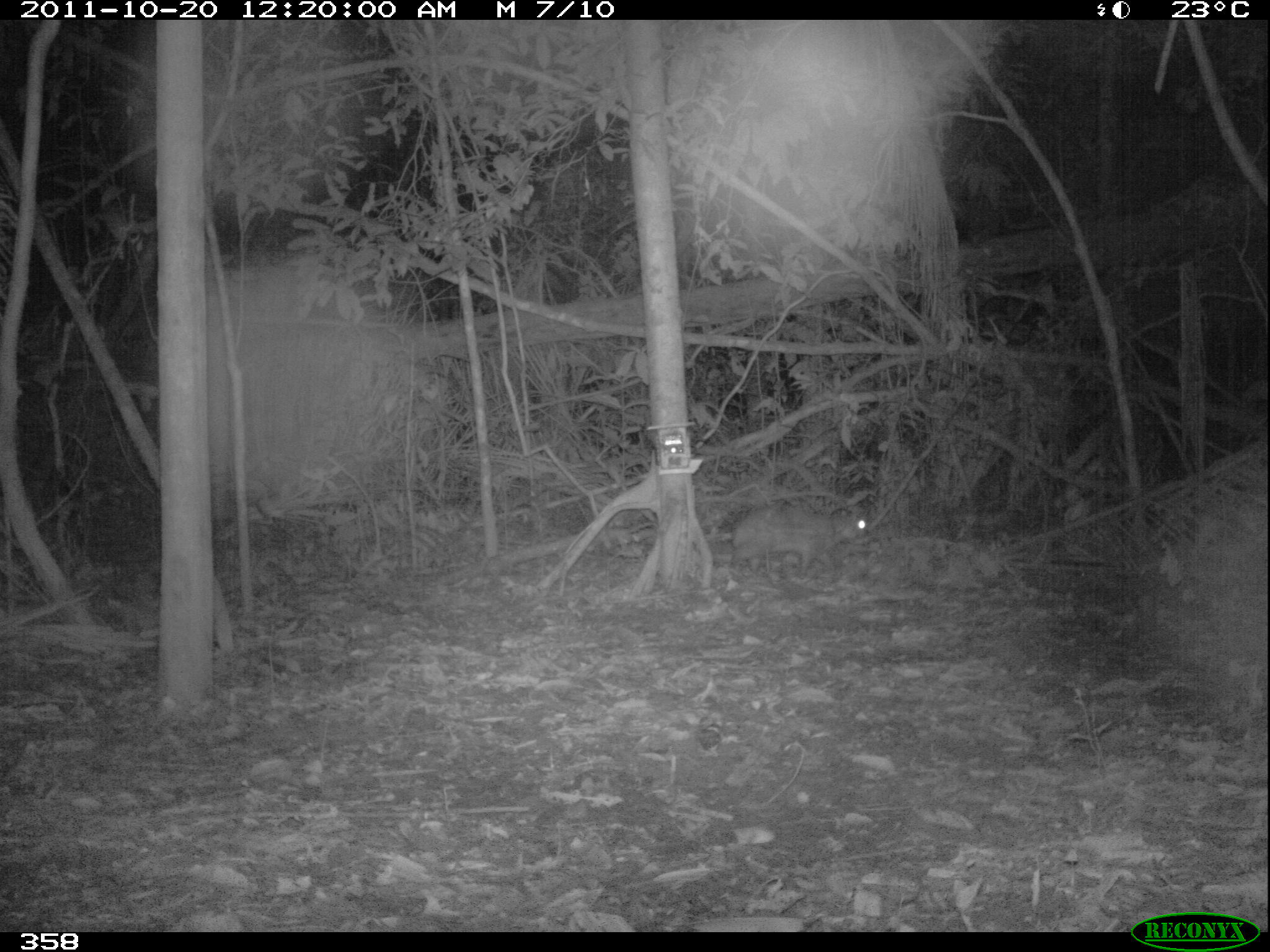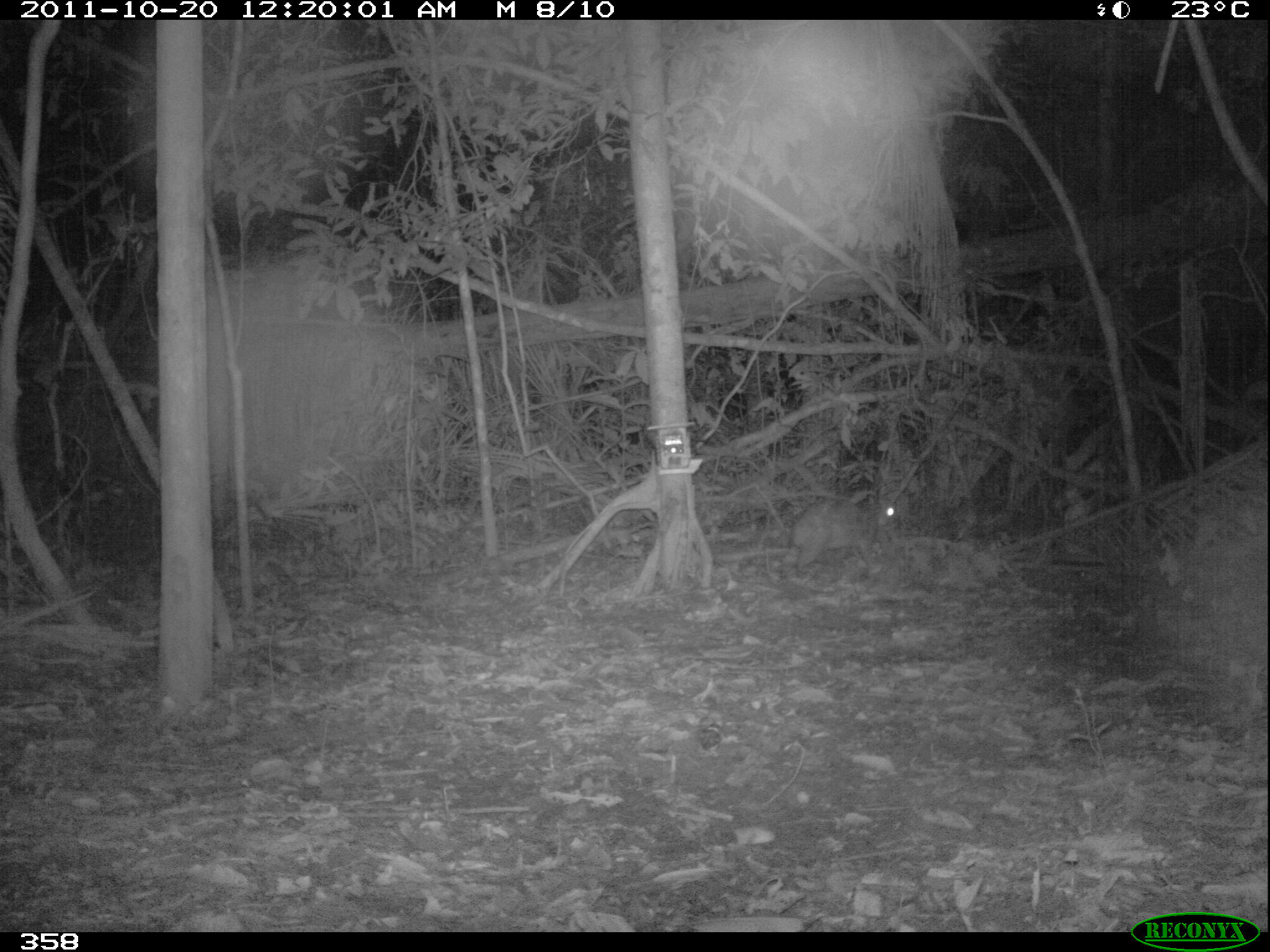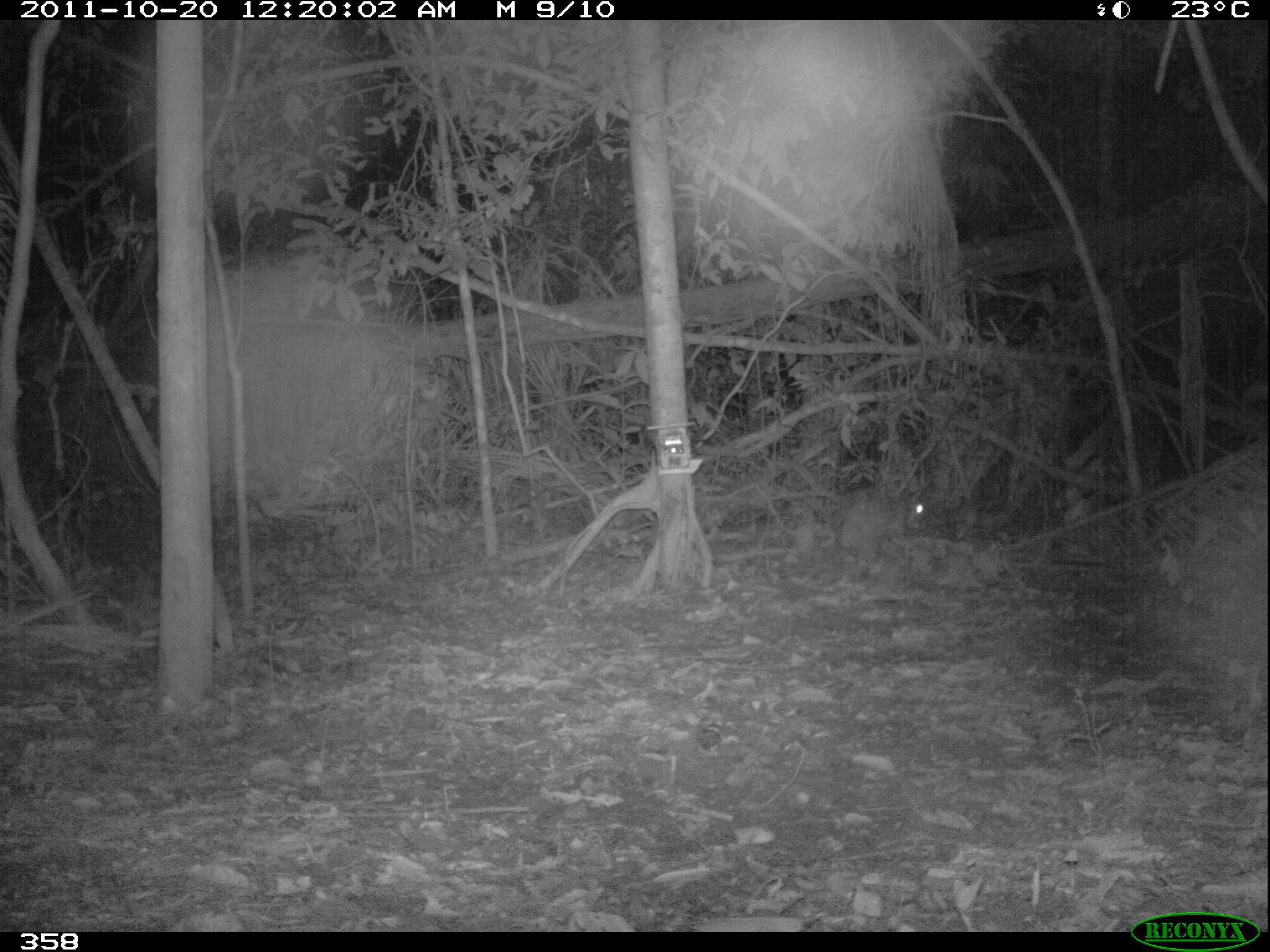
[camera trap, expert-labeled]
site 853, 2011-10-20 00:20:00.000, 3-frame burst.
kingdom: Animalia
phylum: Chordata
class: Mammalia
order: Rodentia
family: Cuniculidae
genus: Cuniculus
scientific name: Cuniculus paca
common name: spotted paca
Cuniculus paca (spotted paca).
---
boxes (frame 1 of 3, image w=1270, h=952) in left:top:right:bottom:
cuniculus paca: 730:503:868:579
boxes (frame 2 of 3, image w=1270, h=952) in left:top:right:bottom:
cuniculus paca: 791:498:897:574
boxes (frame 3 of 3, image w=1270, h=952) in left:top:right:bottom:
cuniculus paca: 839:498:924:551